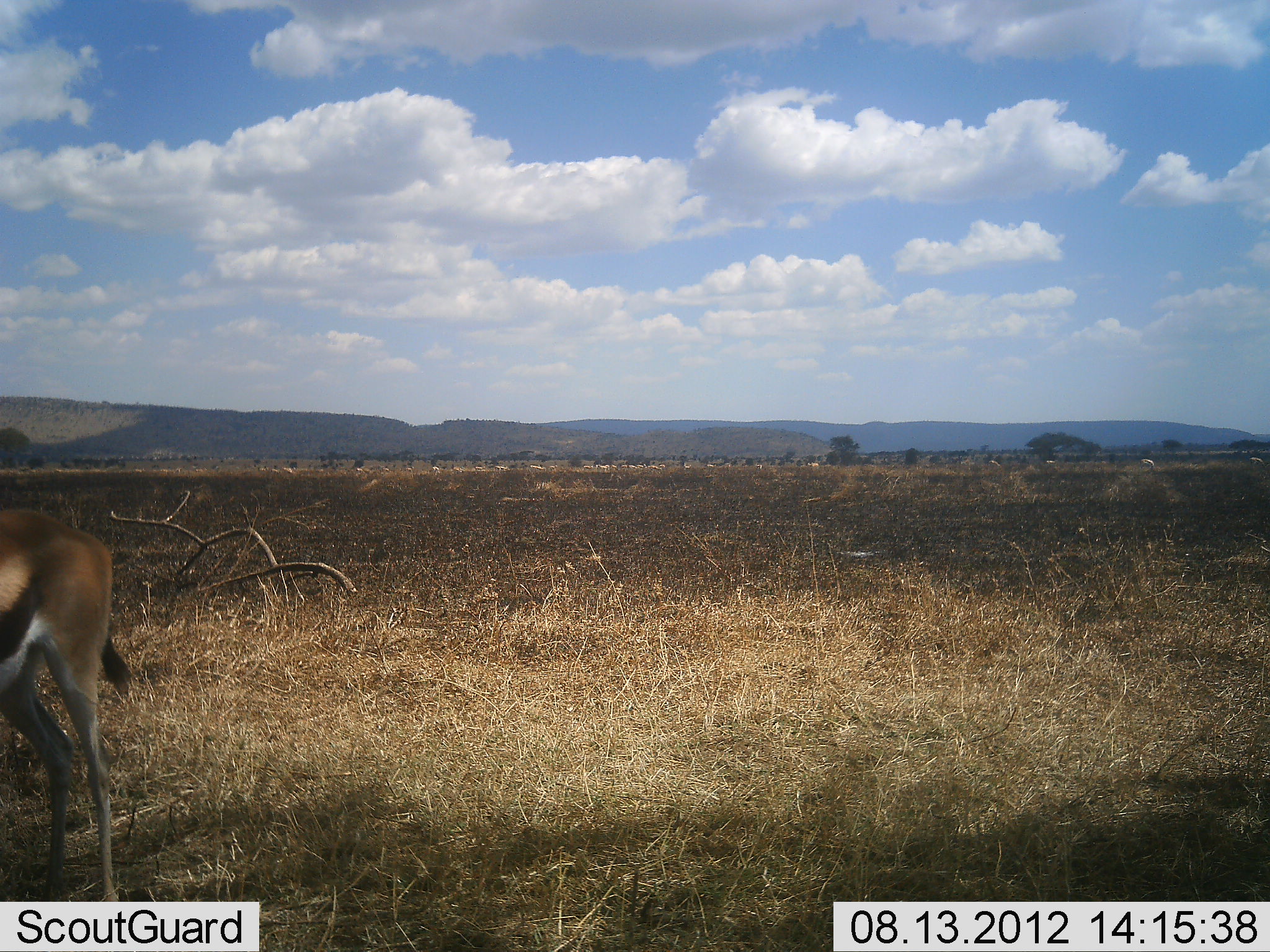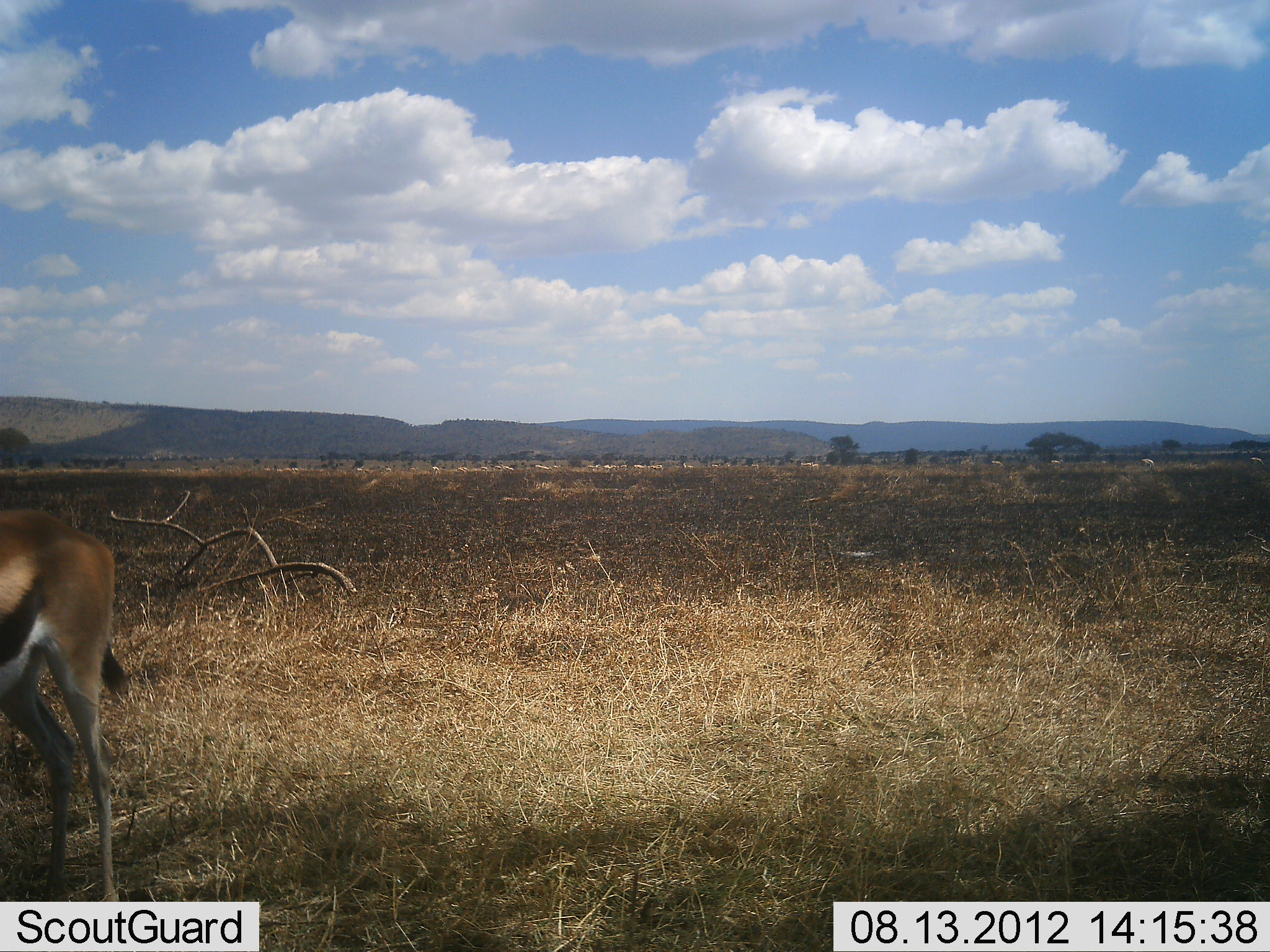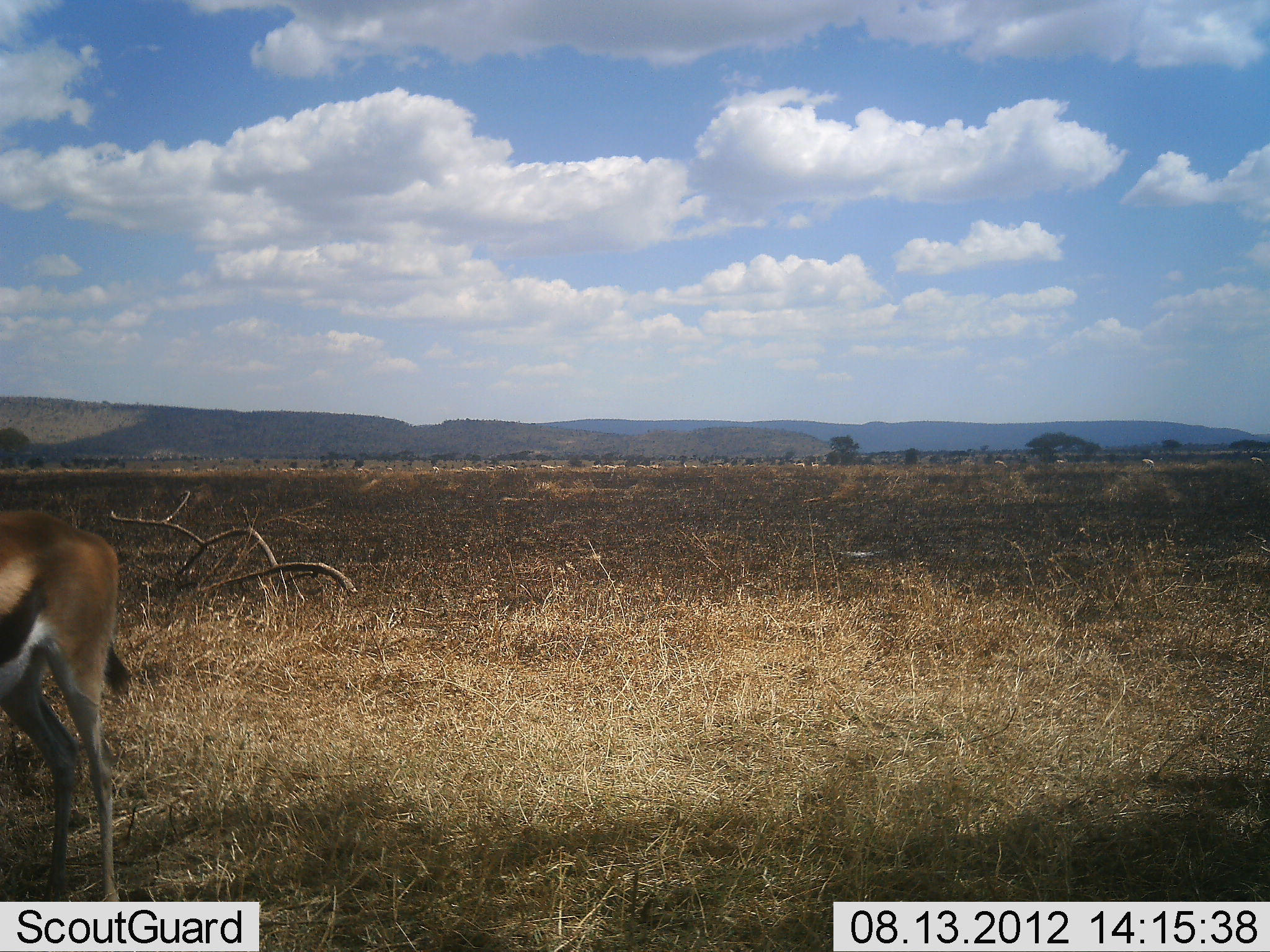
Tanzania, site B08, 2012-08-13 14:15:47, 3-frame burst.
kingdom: Animalia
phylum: Chordata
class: Mammalia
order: Artiodactyla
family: Bovidae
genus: Eudorcas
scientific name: Eudorcas thomsonii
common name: thomson's gazelle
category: gazellethomsons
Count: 1.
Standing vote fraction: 92%.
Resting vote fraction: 0%.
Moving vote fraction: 8%.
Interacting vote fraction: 0%.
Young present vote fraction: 0%.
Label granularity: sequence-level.